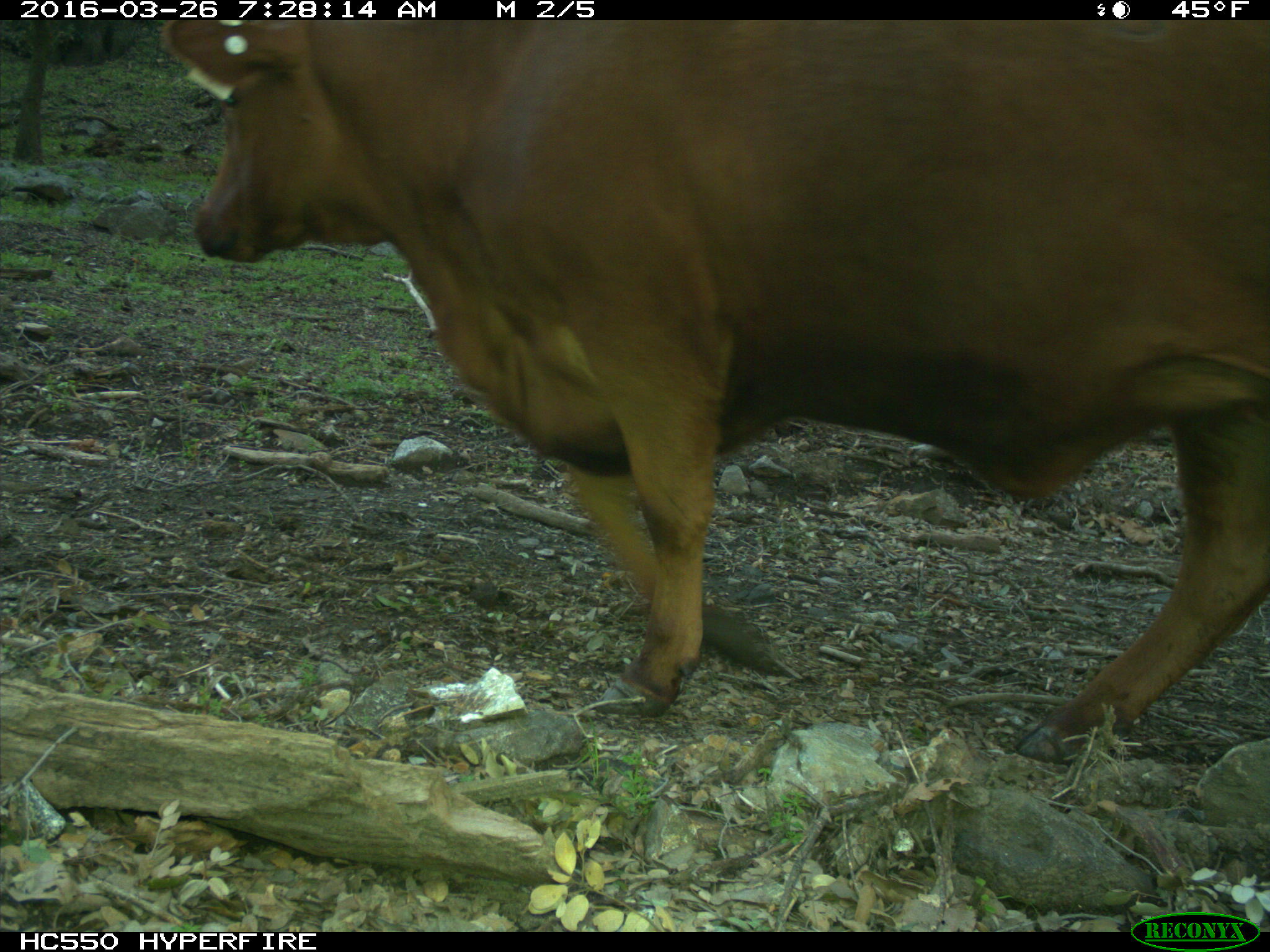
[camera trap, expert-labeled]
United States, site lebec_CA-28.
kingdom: Animalia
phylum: Chordata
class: Mammalia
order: Artiodactyla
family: Bovidae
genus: Bos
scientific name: Bos taurus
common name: domestic cow